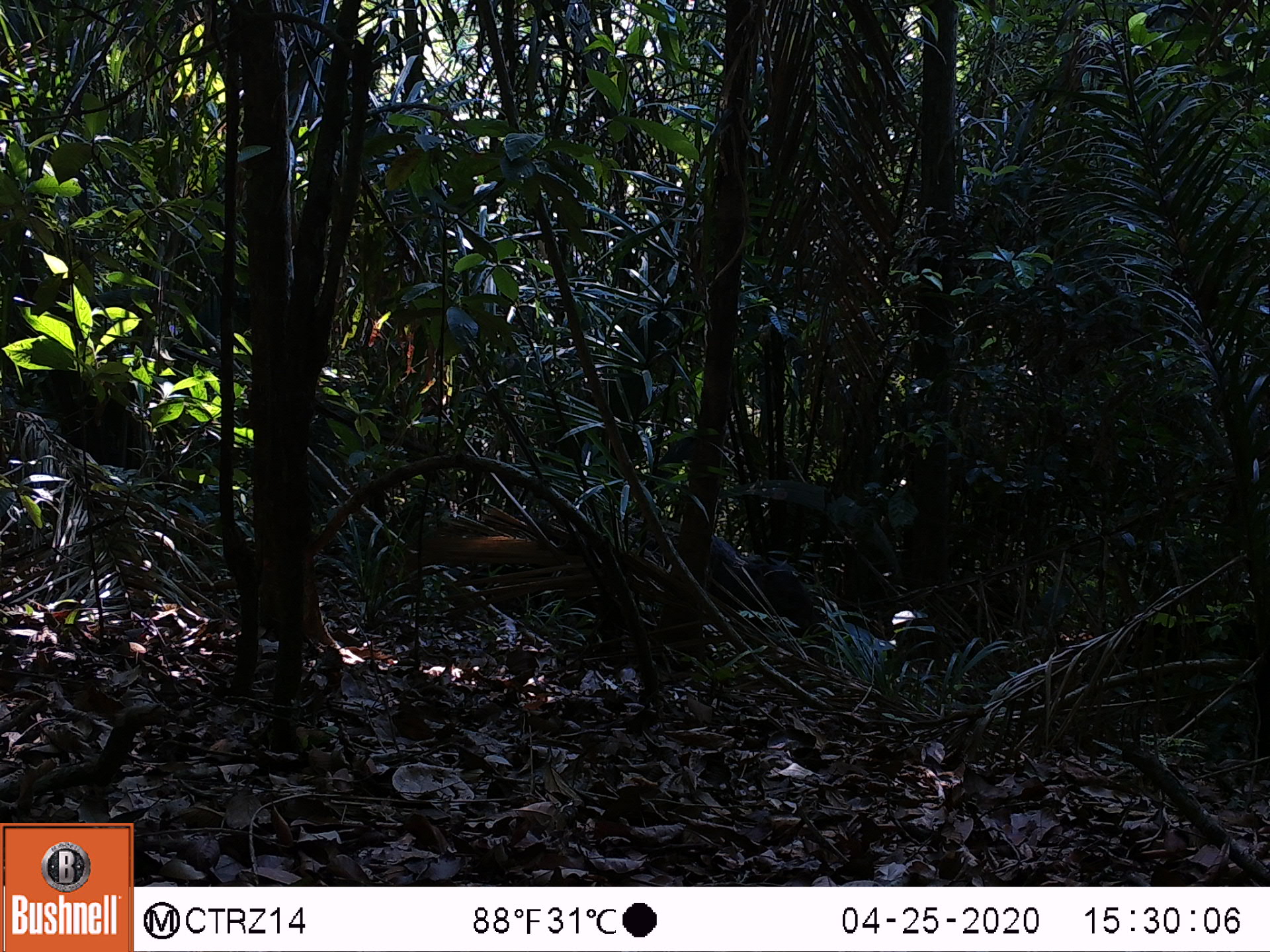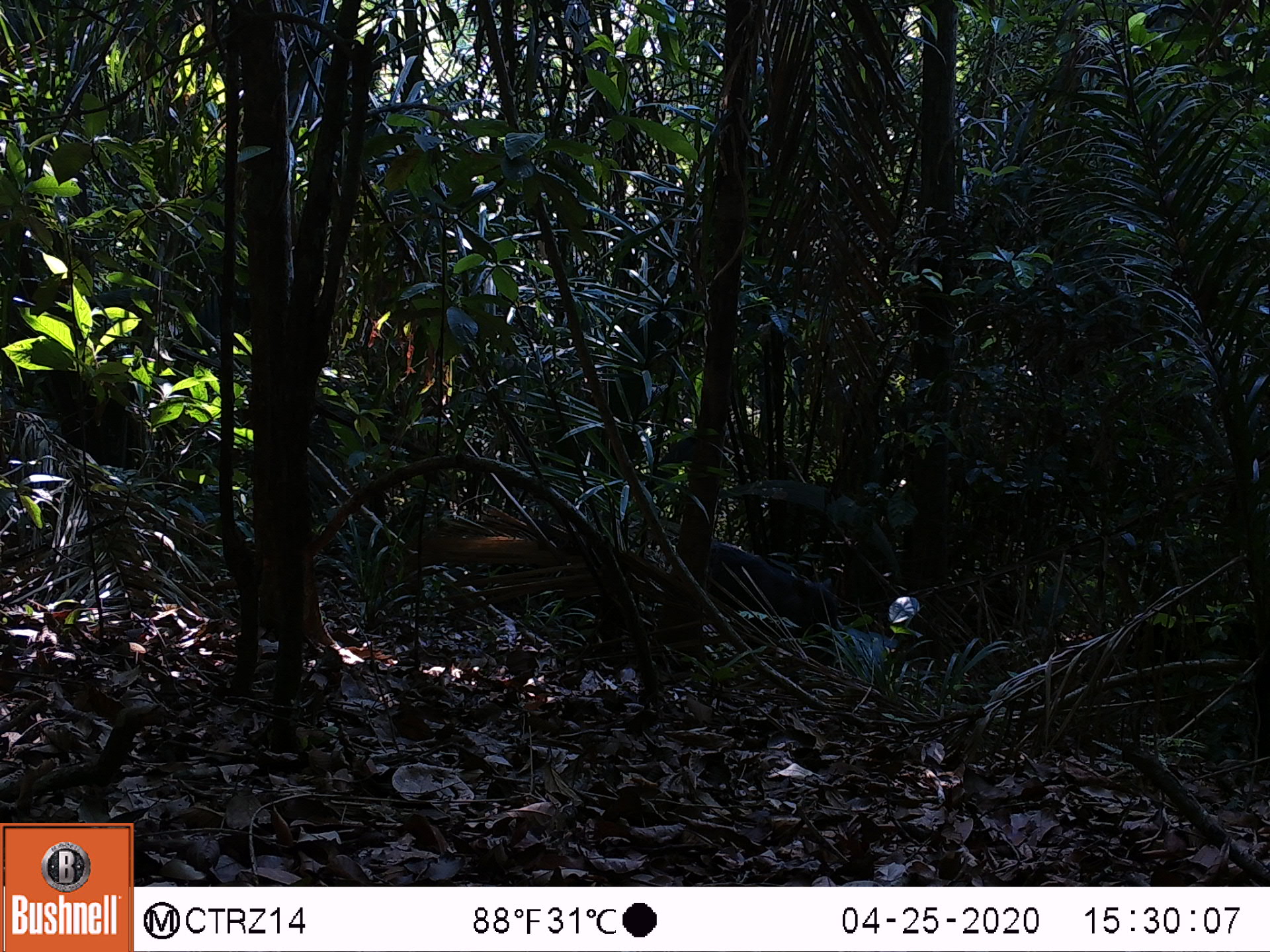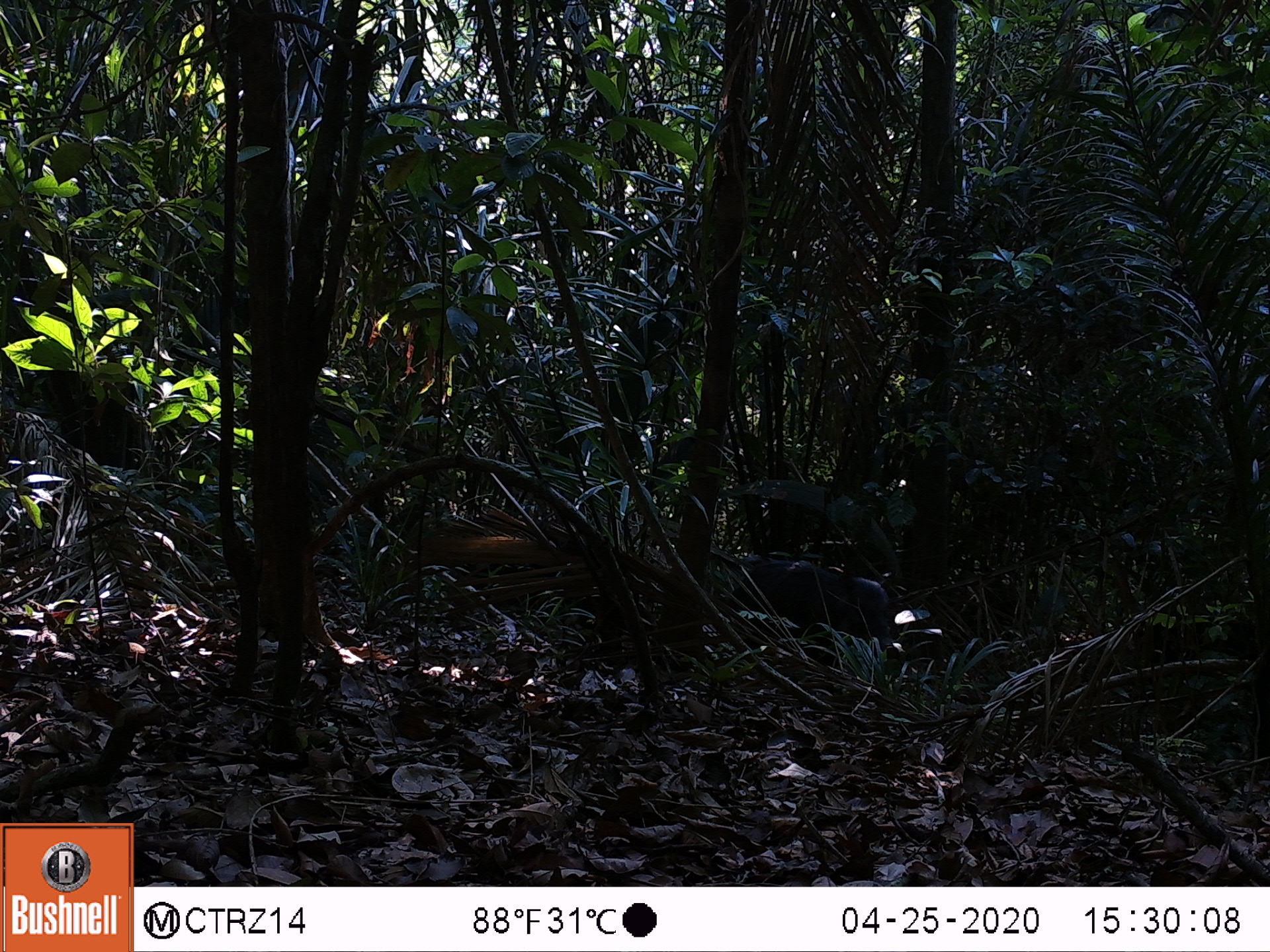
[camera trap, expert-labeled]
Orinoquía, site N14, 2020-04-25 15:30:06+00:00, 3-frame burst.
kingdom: Animalia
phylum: Chordata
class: Mammalia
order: Artiodactyla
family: Tayassuidae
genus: Tayassu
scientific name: Tayassu pecari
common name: white-lipped peccary